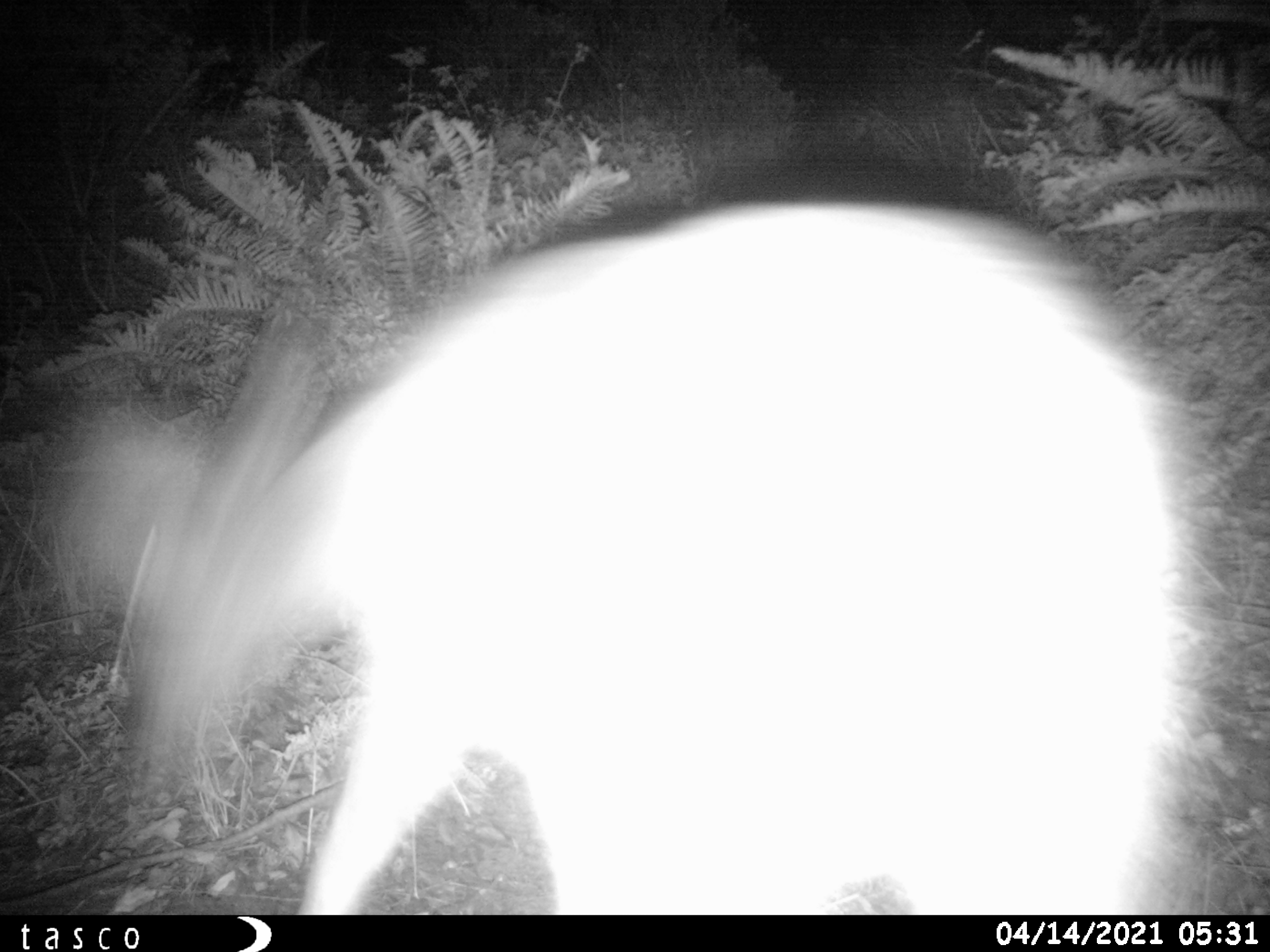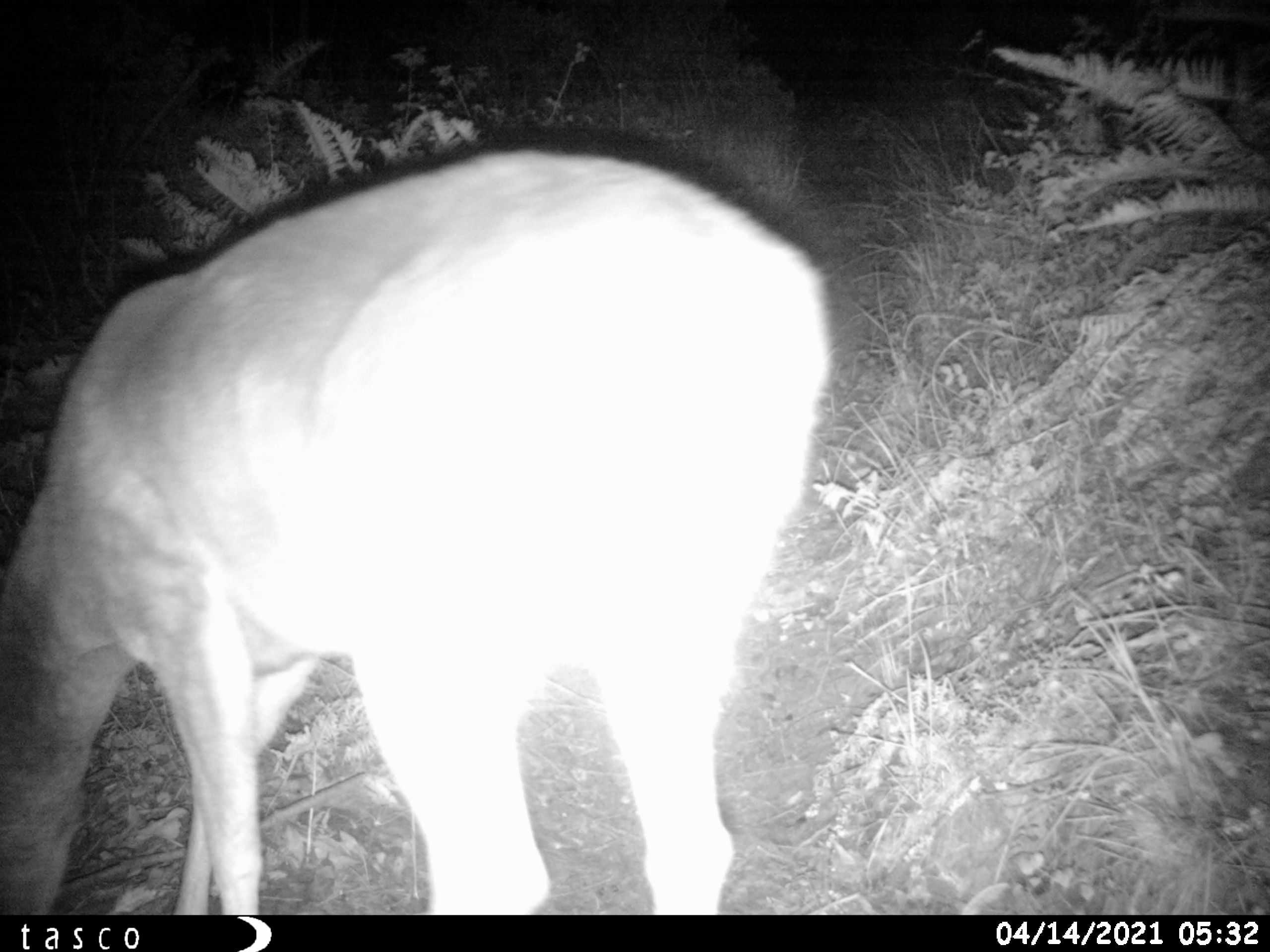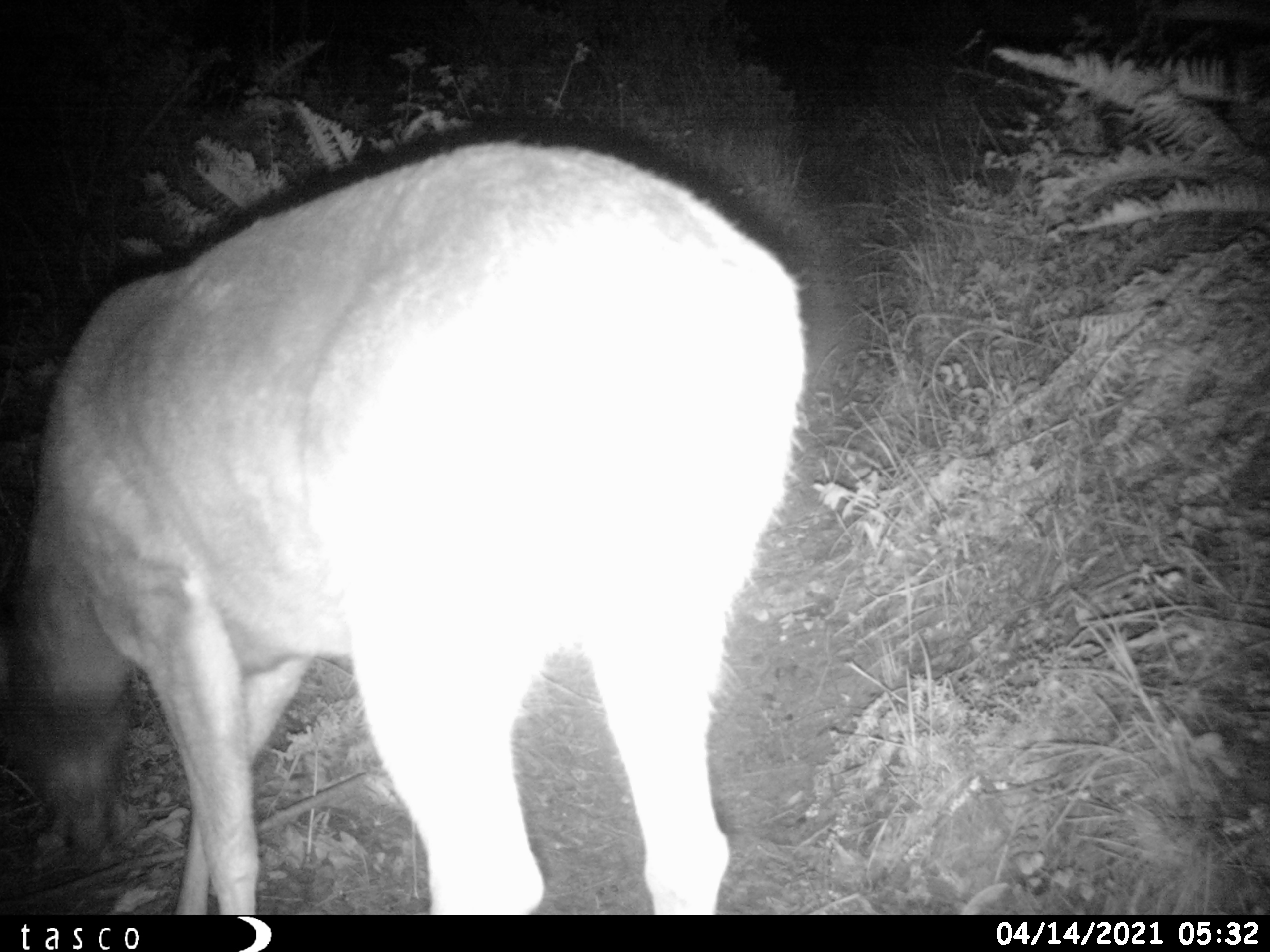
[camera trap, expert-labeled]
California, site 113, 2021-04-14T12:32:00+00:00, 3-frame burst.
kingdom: Animalia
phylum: Chordata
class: Mammalia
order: Artiodactyla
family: Cervidae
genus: Odocoileus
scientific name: Odocoileus hemionus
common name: mule deer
Mule deer (Odocoileus hemionus).